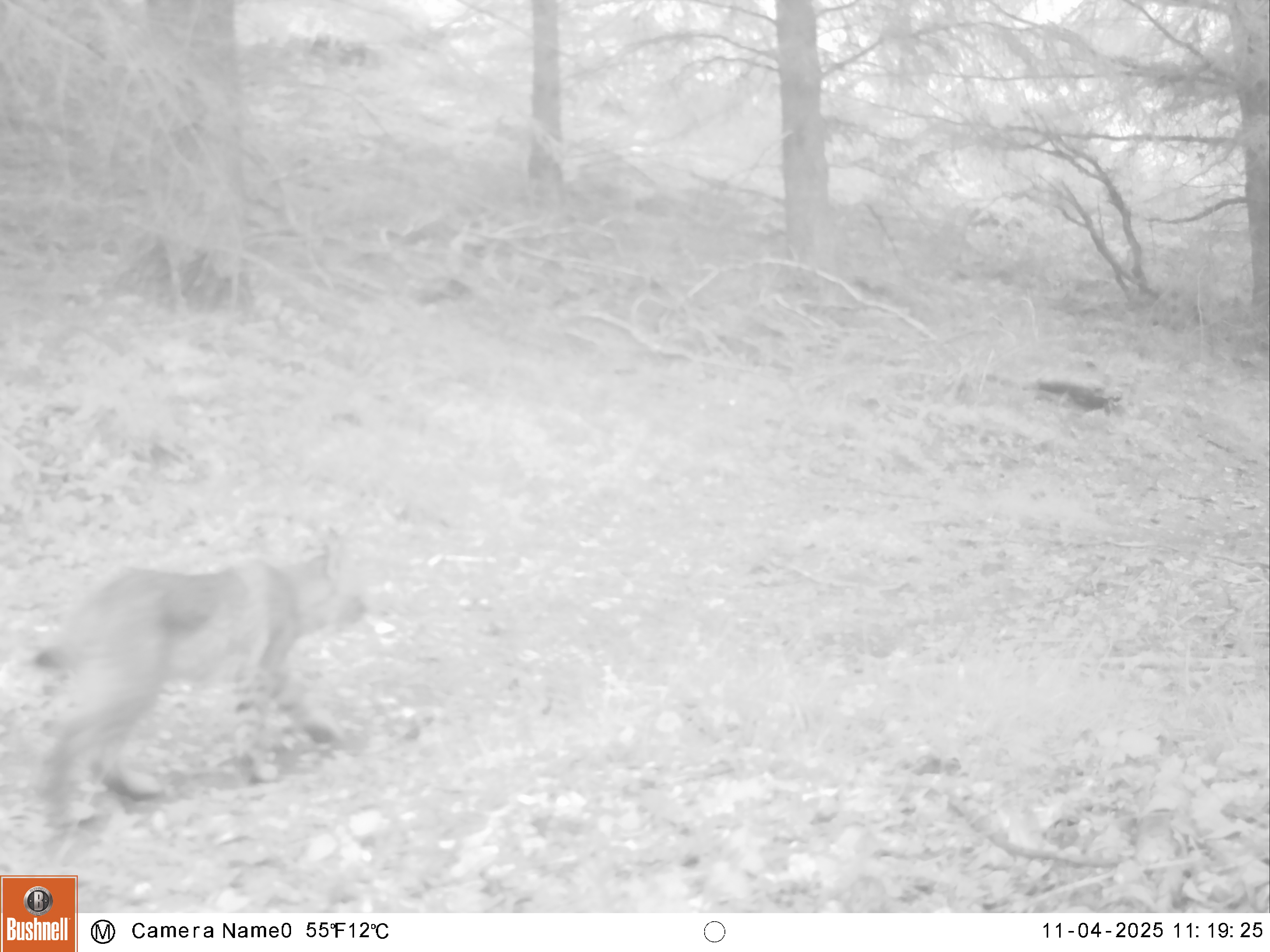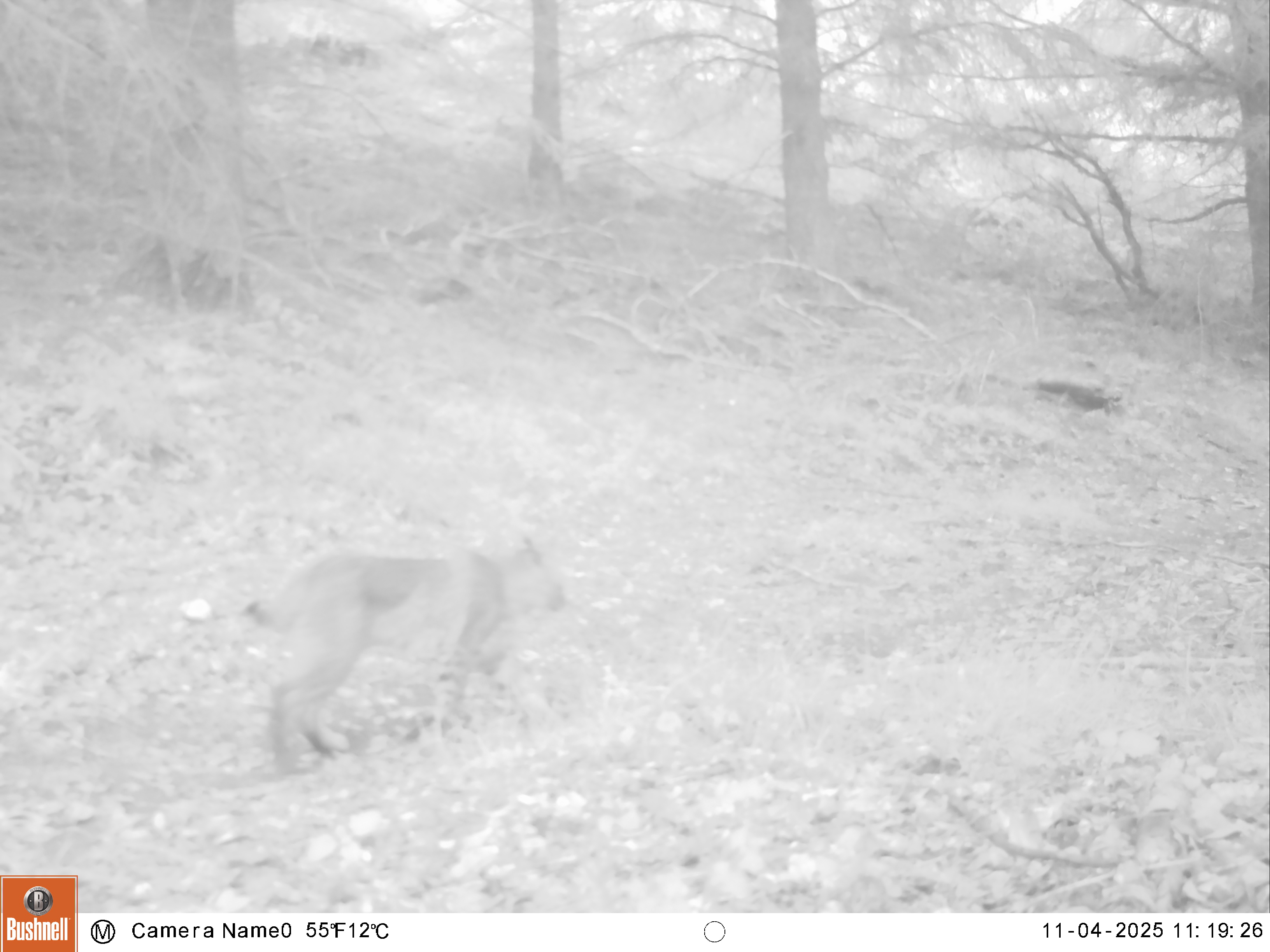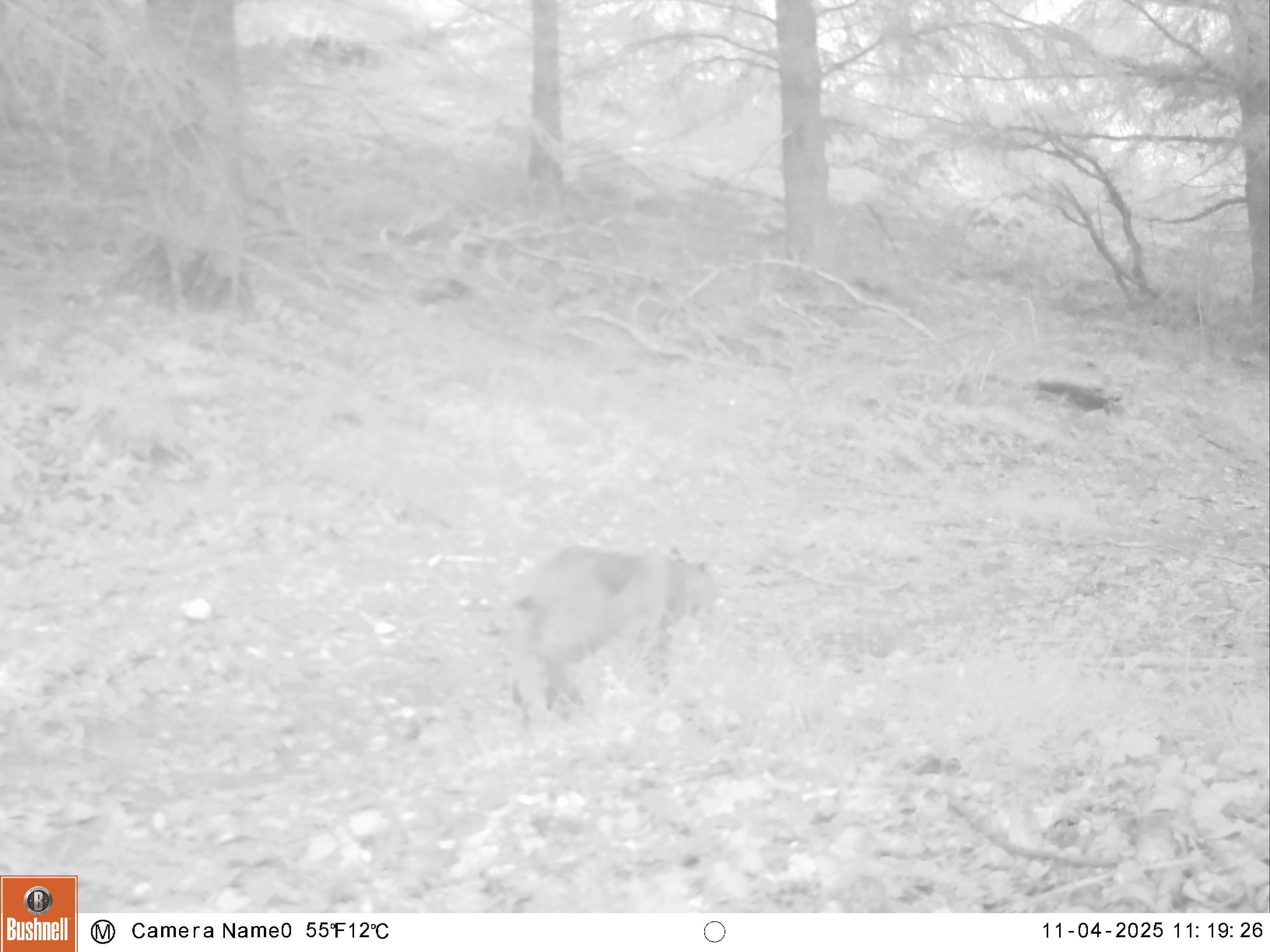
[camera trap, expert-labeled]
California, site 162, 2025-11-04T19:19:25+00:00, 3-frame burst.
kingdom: Animalia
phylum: Chordata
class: Mammalia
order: Carnivora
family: Felidae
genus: Lynx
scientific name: Lynx rufus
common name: bobcat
Bobcat (Lynx rufus).